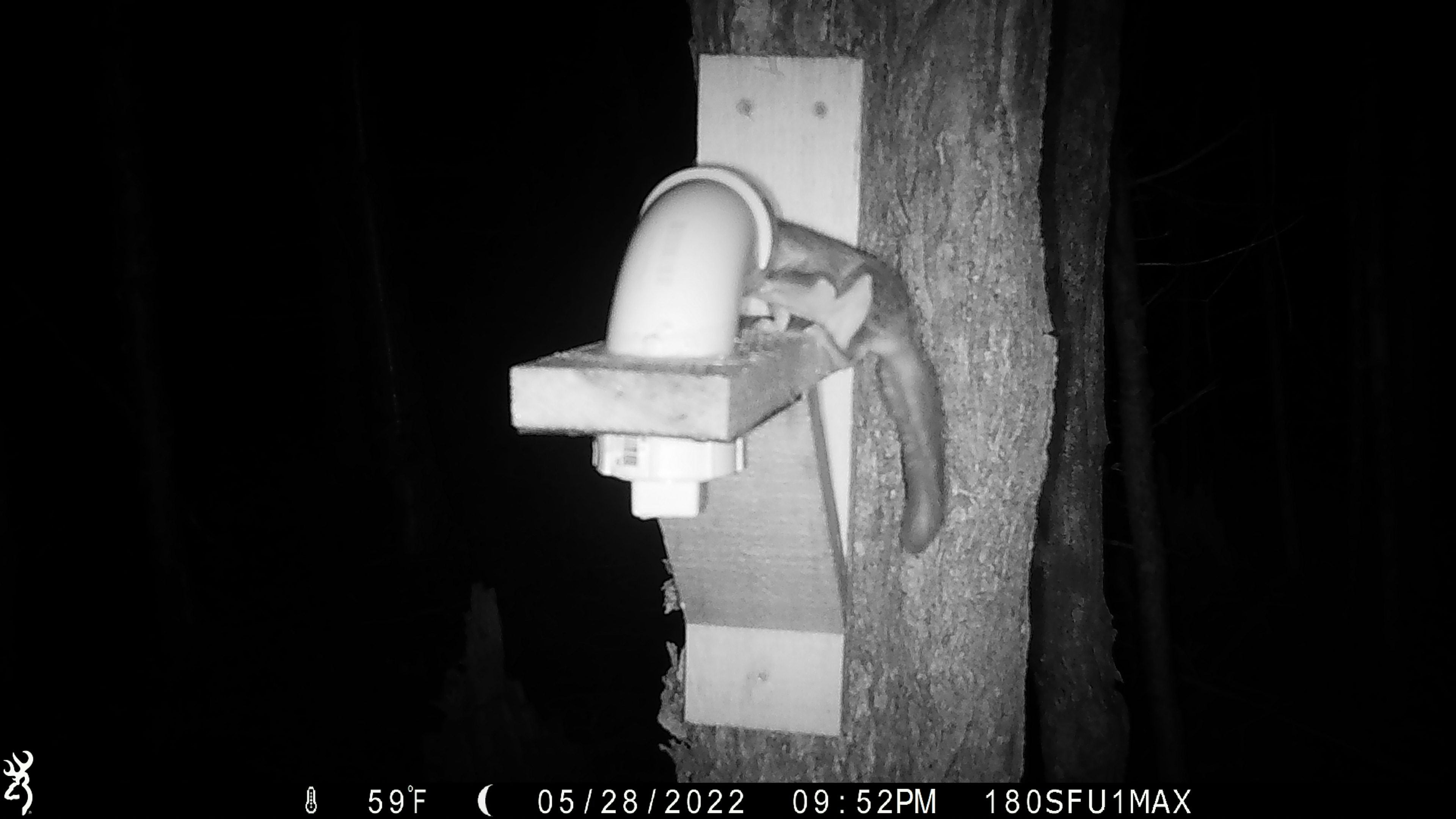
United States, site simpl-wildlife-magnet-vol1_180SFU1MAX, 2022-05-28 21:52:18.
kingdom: Animalia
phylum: Chordata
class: Mammalia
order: Rodentia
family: Sciuridae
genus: Glaucomys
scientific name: Glaucomys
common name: flying squirrel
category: flying squirrel sp.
Flying squirrel sp. (flying squirrel) (Glaucomys).